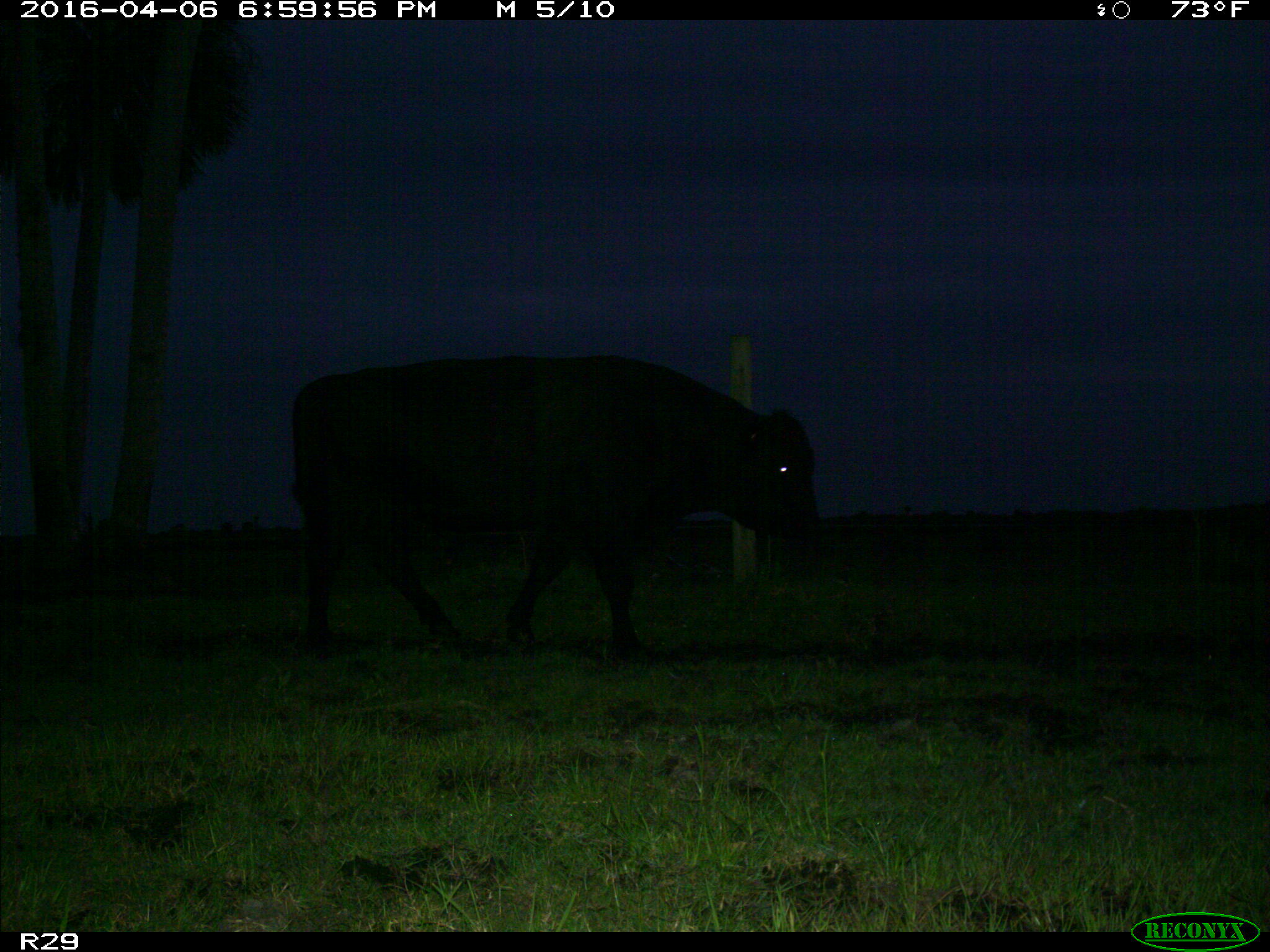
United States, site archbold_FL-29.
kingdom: Animalia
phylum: Chordata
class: Mammalia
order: Artiodactyla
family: Bovidae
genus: Bos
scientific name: Bos taurus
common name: domestic cow